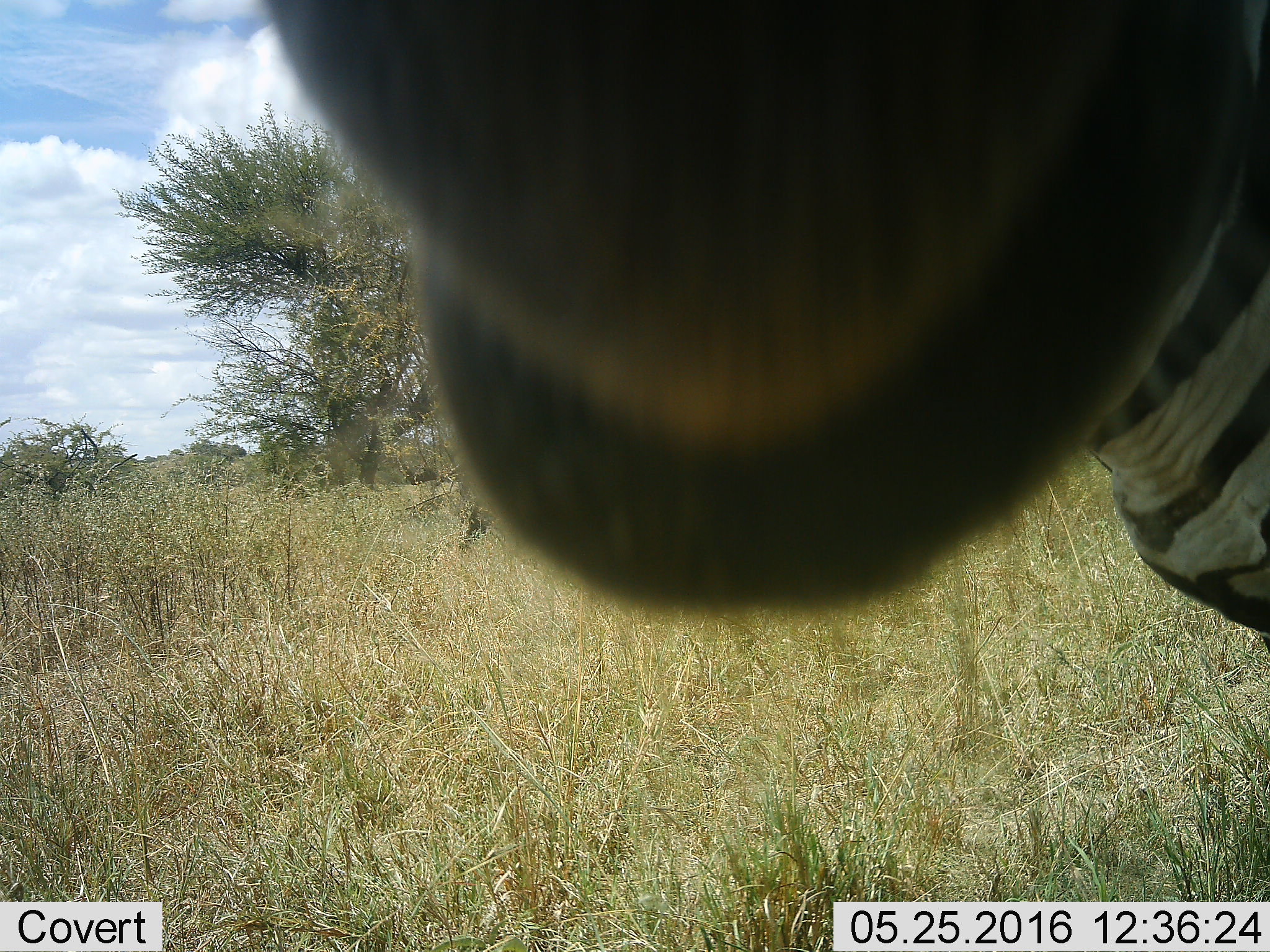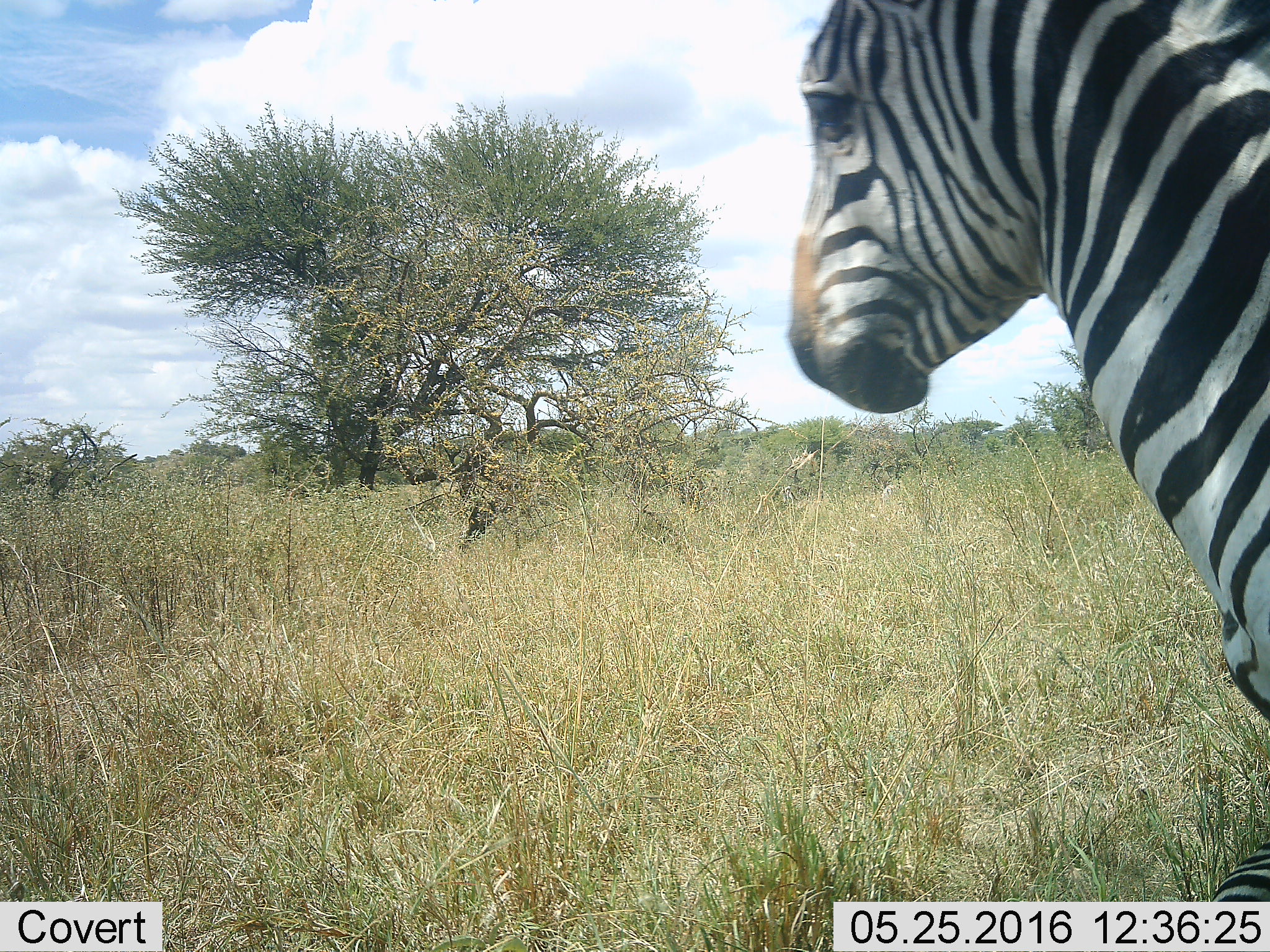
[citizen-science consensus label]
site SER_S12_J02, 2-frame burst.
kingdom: Animalia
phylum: Chordata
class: Mammalia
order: Perissodactyla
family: Equidae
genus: Equus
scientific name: Equus quagga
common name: plains zebra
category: zebraplains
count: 1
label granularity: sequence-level